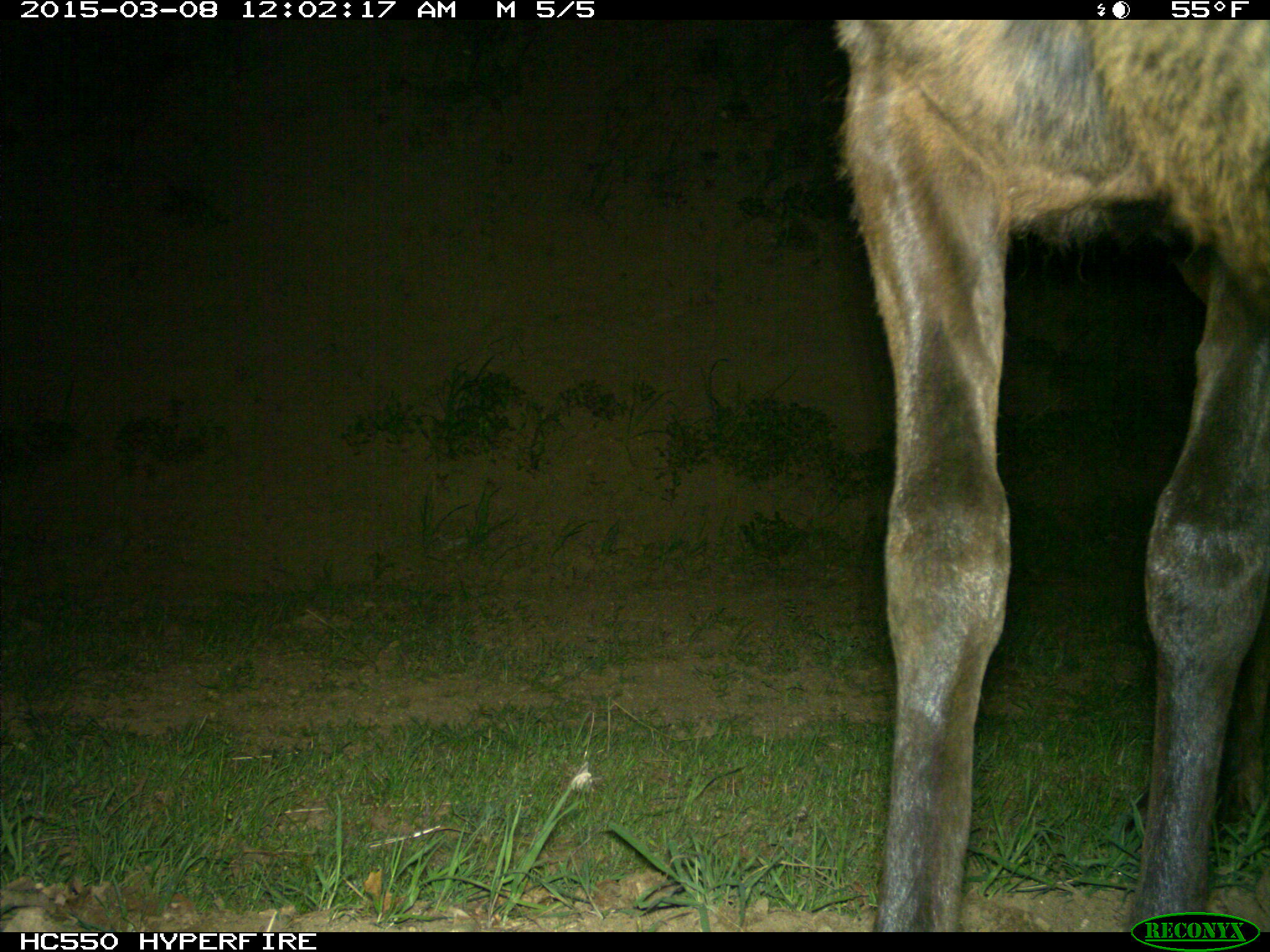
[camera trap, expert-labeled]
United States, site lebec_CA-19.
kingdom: Animalia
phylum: Chordata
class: Mammalia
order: Artiodactyla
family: Cervidae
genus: Cervus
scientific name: Cervus canadensis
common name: elk